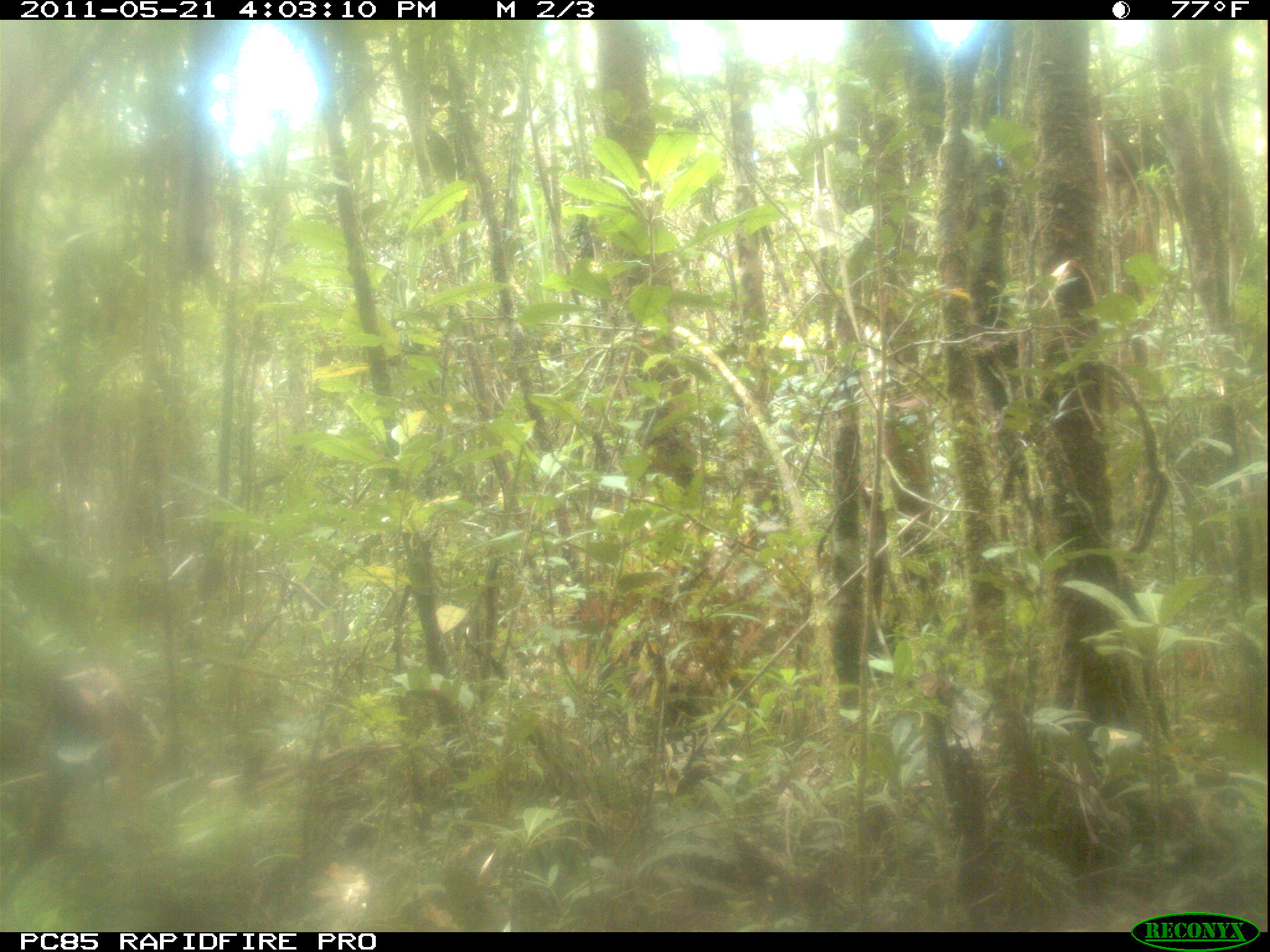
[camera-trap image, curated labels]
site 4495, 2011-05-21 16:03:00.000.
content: no animal present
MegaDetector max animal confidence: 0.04